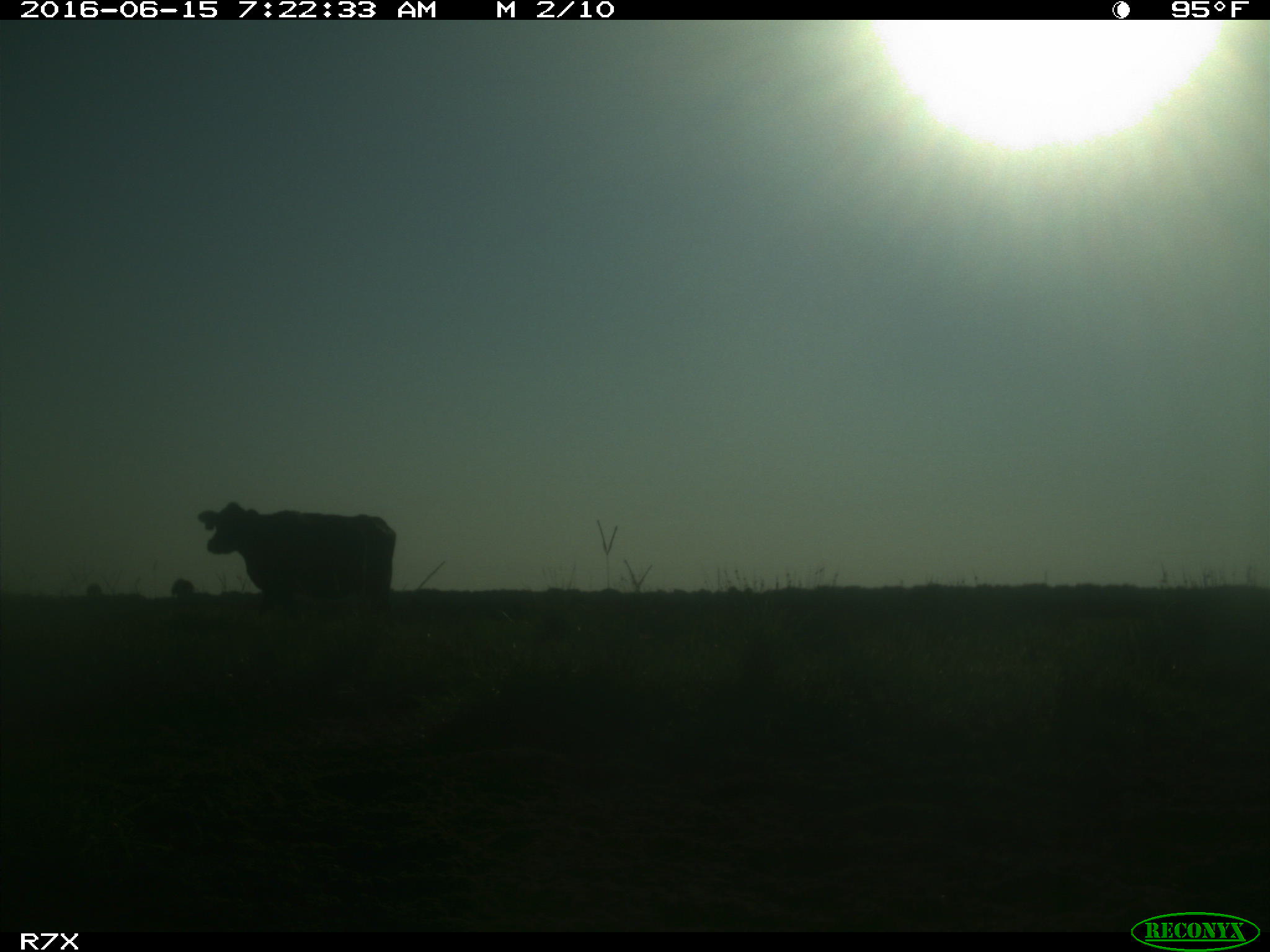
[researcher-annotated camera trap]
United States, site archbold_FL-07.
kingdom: Animalia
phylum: Chordata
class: Mammalia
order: Artiodactyla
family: Bovidae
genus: Bos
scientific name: Bos taurus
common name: domestic cow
Bos taurus (domestic cow).